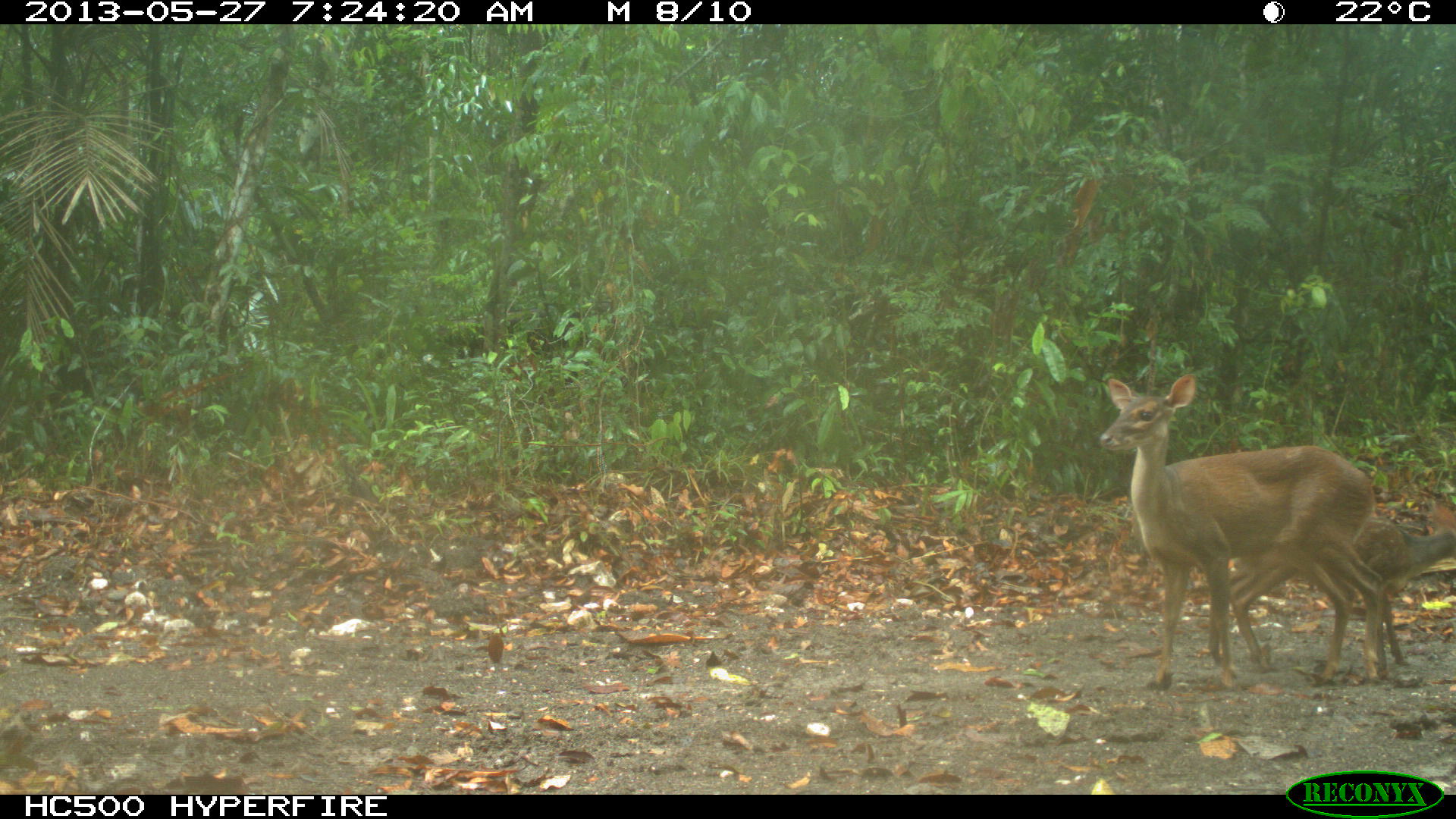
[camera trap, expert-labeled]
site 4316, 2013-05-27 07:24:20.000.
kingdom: Animalia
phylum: Chordata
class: Mammalia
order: Artiodactyla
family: Cervidae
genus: Mazama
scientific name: Mazama temama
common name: central american red brocket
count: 2